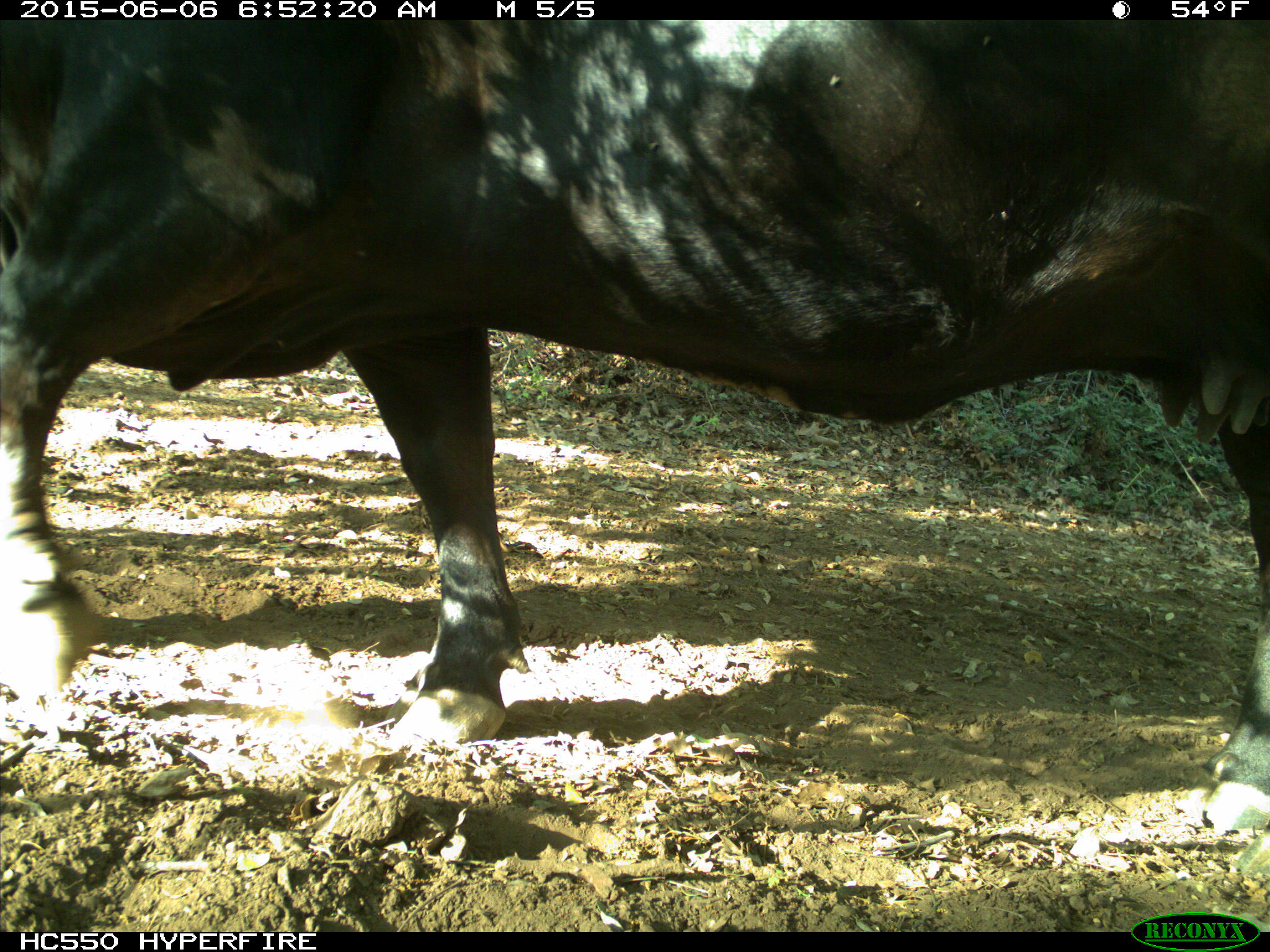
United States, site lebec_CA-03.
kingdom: Animalia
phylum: Chordata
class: Mammalia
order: Artiodactyla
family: Bovidae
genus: Bos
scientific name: Bos taurus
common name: domestic cow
Bos taurus (domestic cow).